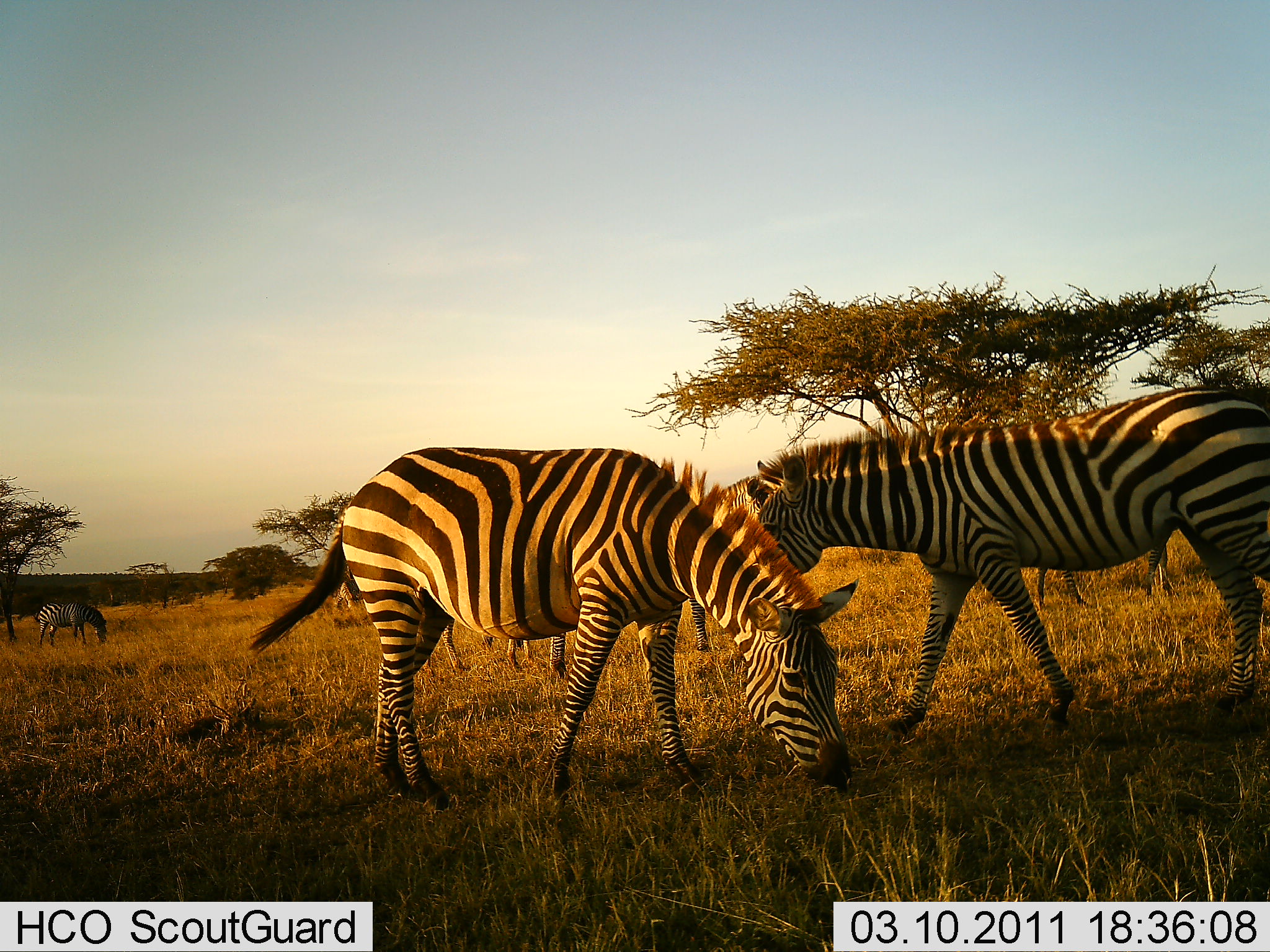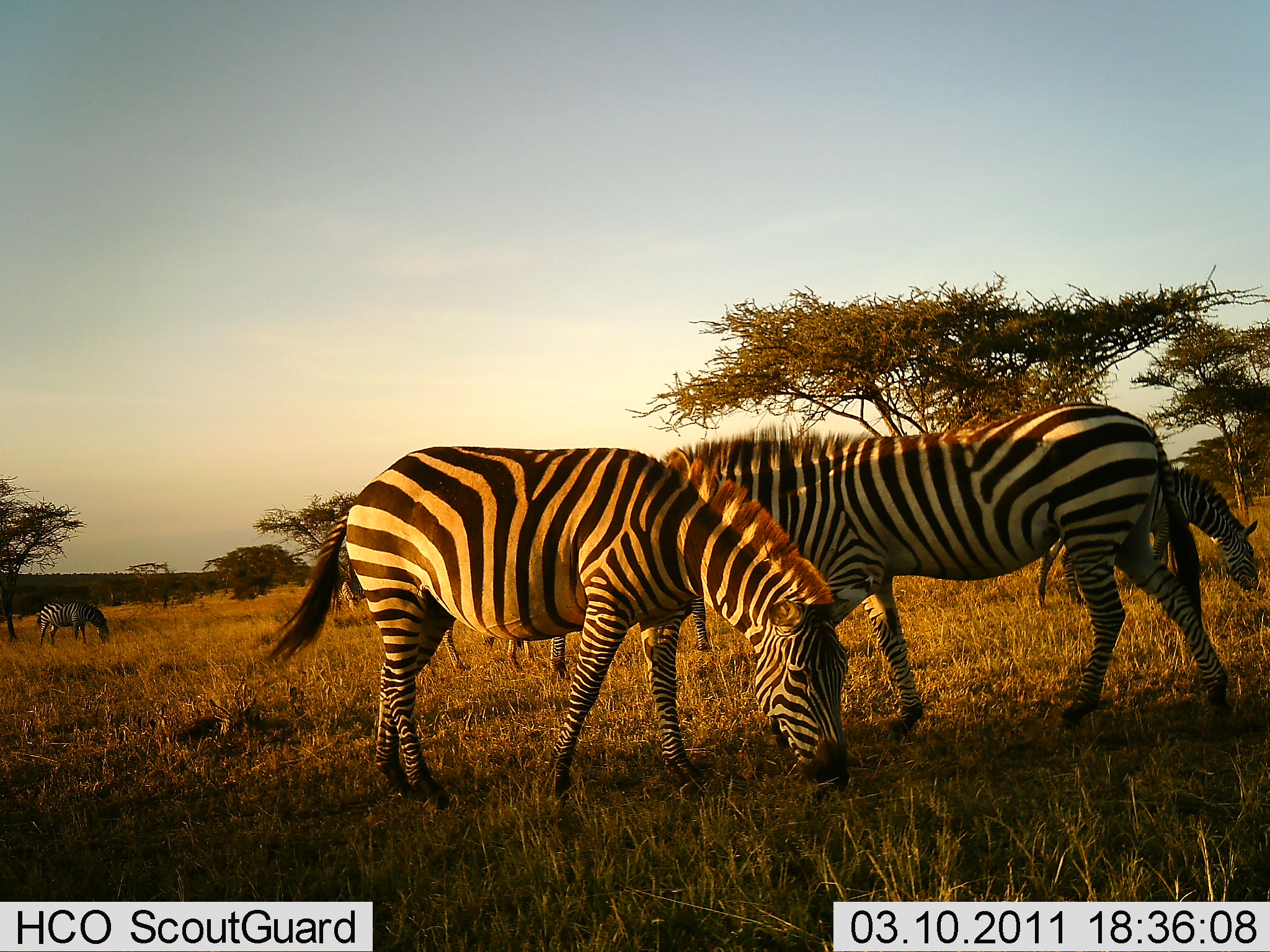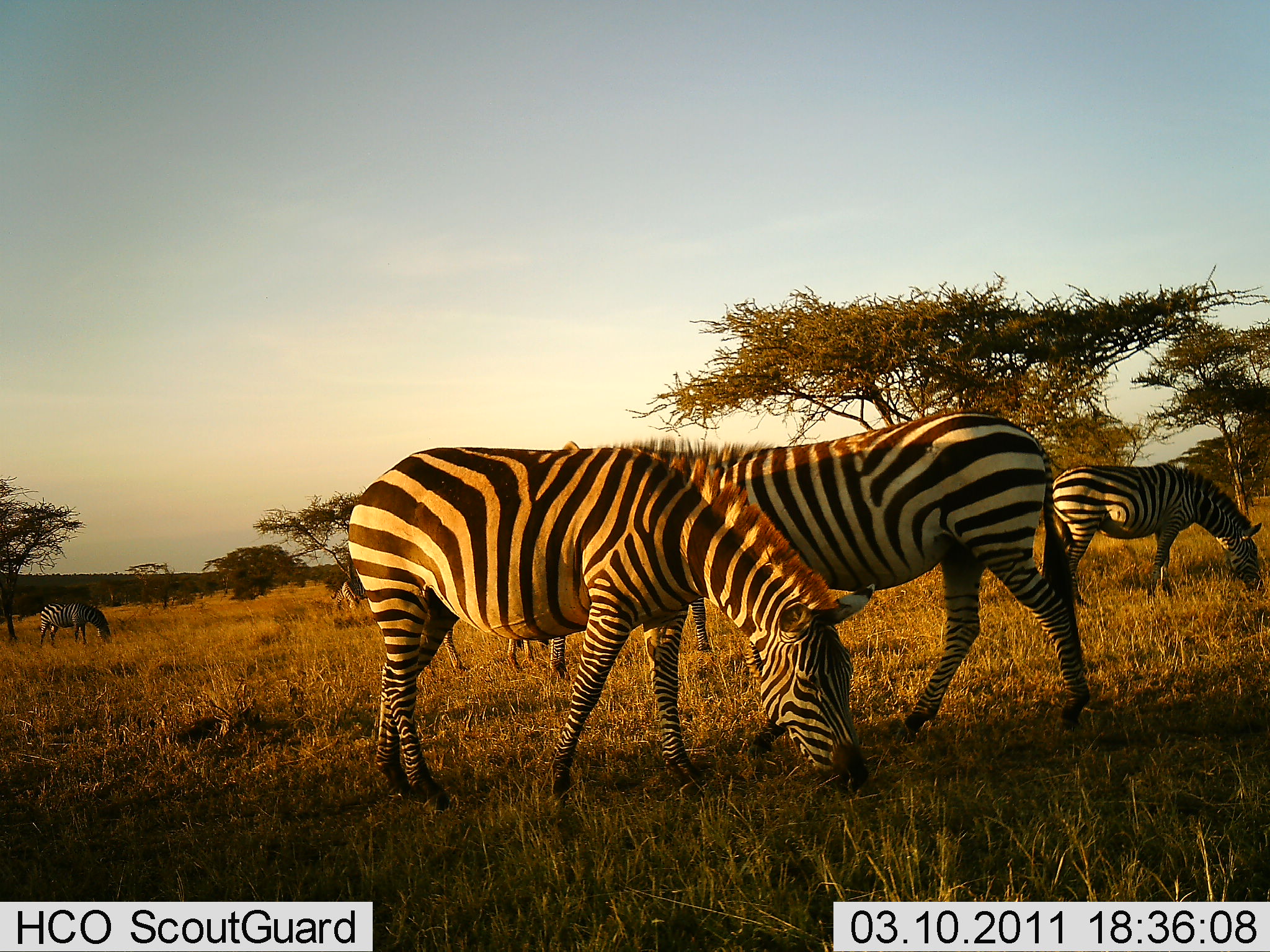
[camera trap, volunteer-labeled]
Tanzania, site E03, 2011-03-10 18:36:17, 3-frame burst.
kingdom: Animalia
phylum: Chordata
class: Mammalia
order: Perissodactyla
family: Equidae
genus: Equus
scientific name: Equus quagga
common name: plains zebra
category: zebra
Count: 6.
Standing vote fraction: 18%.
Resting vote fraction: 9%.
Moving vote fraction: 18%.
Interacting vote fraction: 9%.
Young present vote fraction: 0%.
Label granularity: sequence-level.